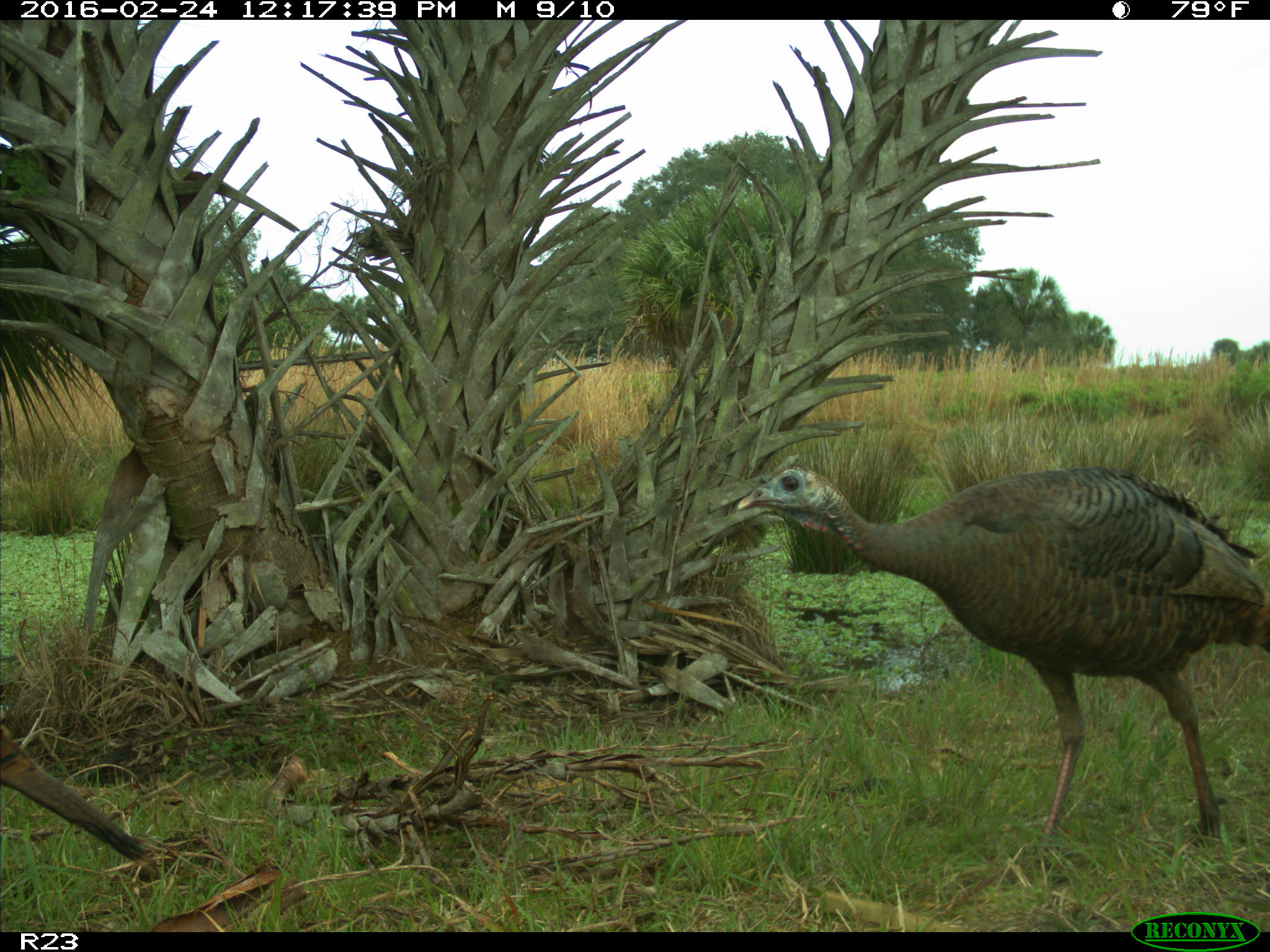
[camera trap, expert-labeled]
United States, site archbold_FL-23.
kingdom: Animalia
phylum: Chordata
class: Aves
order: Galliformes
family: Phasianidae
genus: Meleagris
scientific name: Meleagris gallopavo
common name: wild turkey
Meleagris gallopavo (wild turkey).